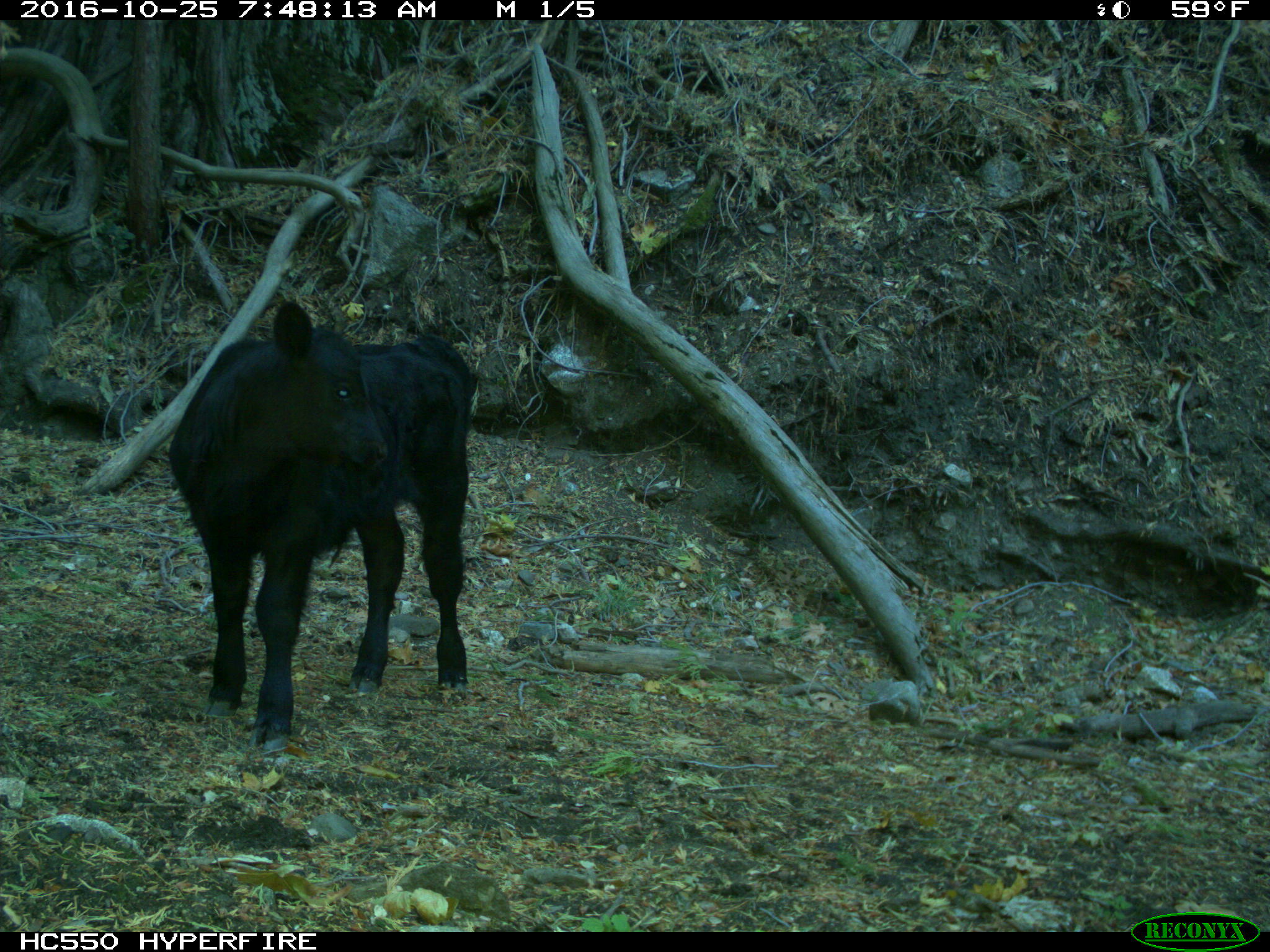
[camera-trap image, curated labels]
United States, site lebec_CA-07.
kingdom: Animalia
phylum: Chordata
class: Mammalia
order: Artiodactyla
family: Bovidae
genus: Bos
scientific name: Bos taurus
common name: domestic cow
Bos taurus (domestic cow).